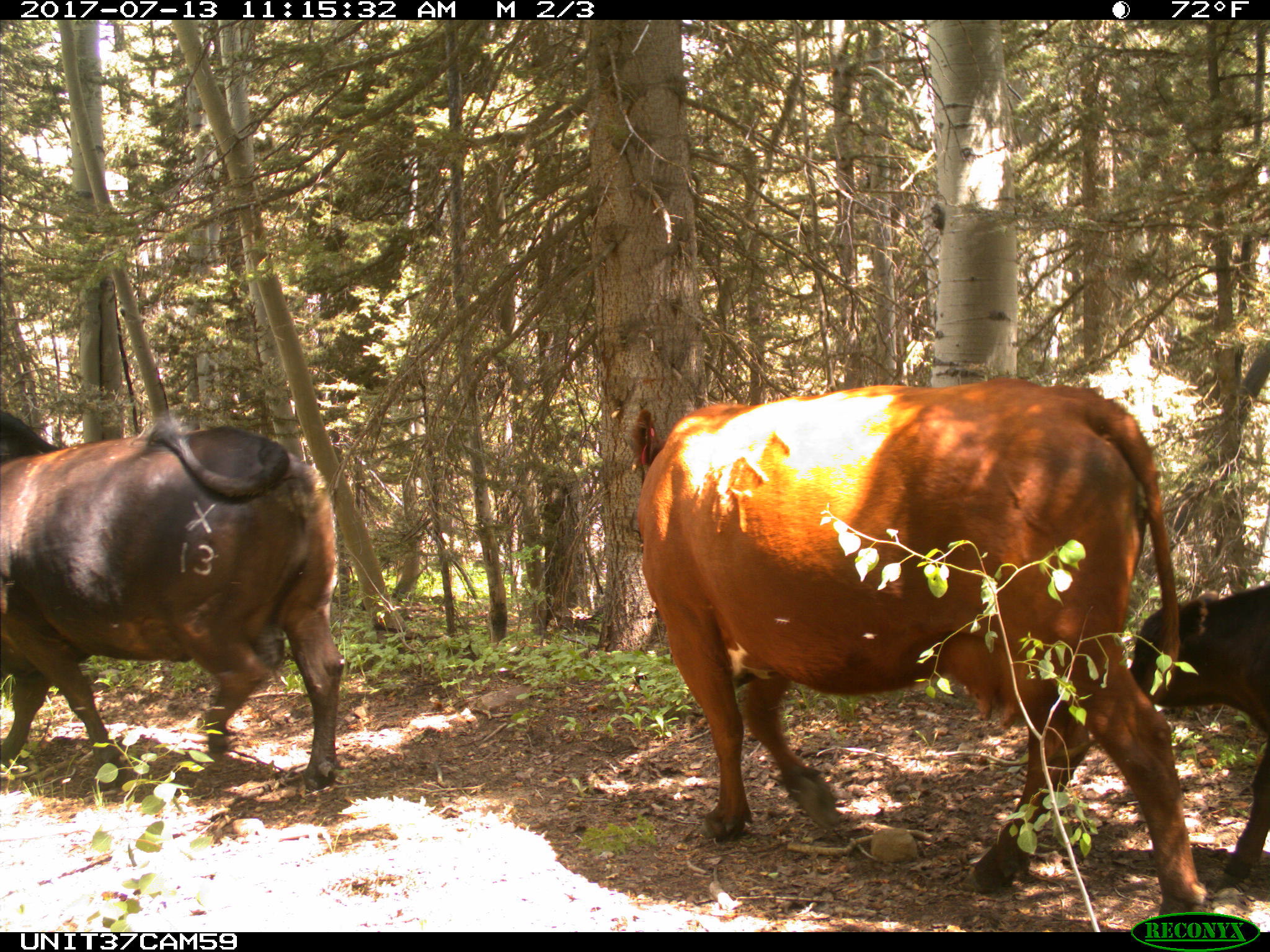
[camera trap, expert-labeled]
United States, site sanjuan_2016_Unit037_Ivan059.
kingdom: Animalia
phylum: Chordata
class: Mammalia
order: Artiodactyla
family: Bovidae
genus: Bos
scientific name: Bos taurus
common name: domestic cow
Bos taurus (domestic cow).